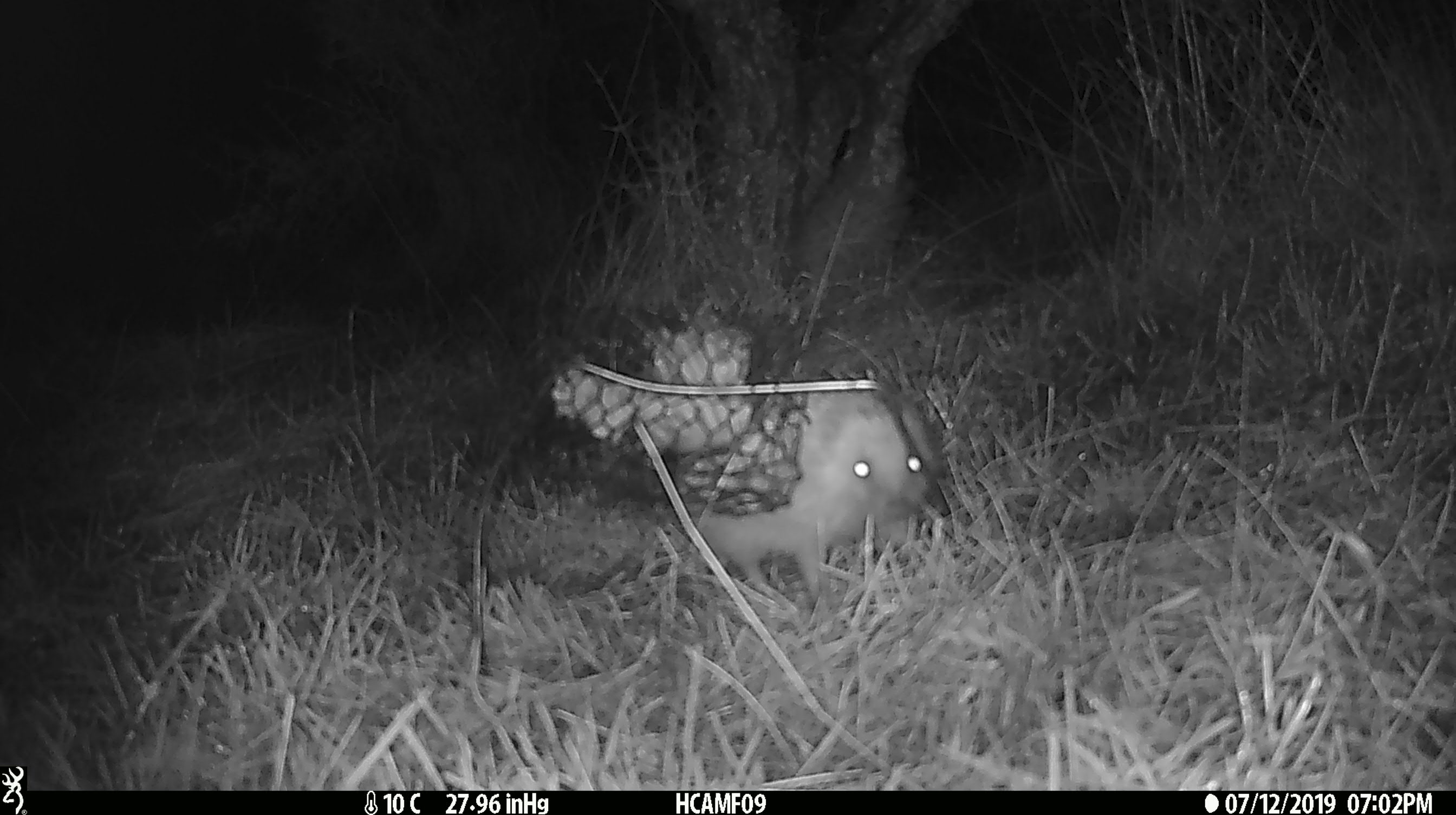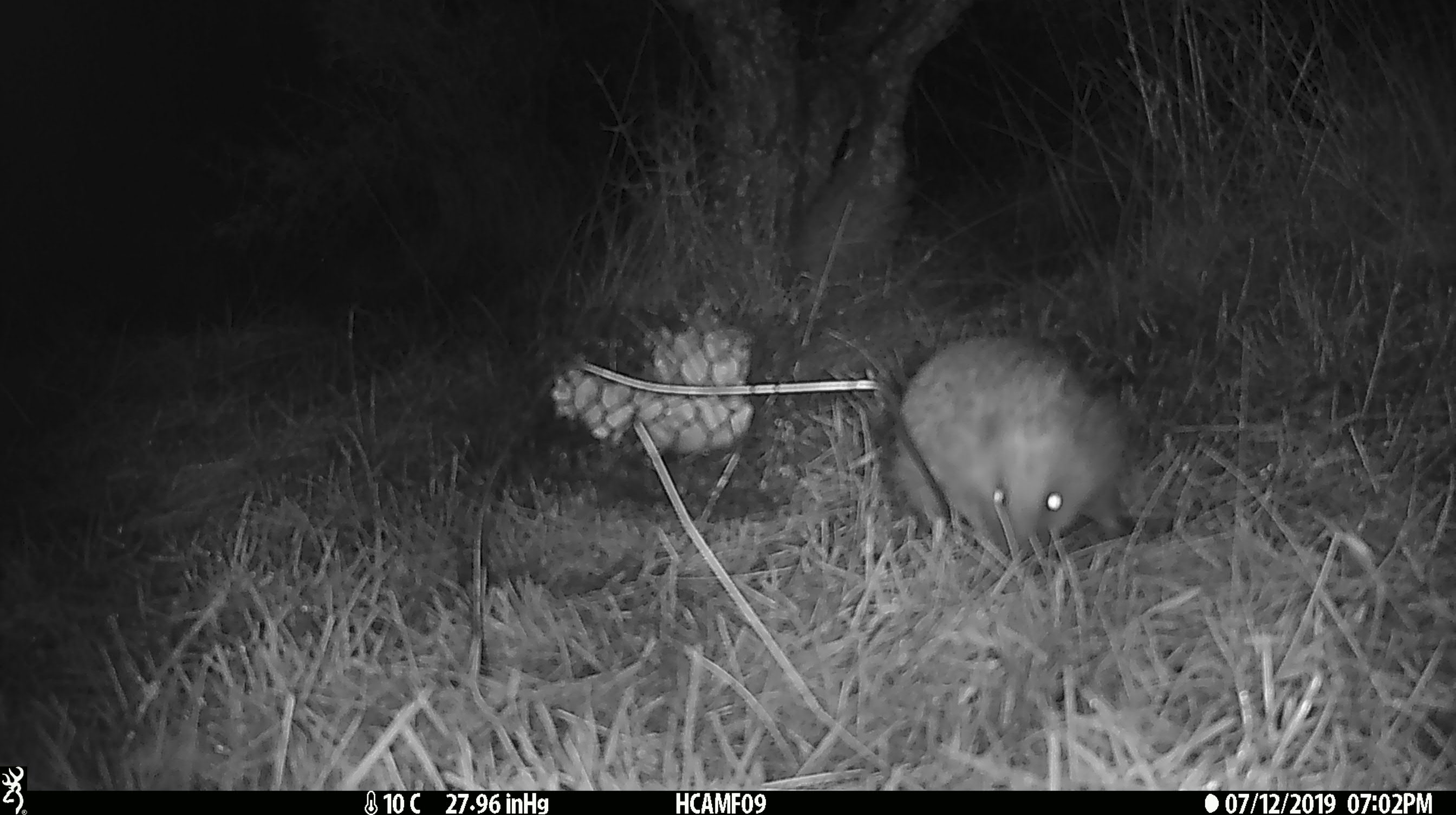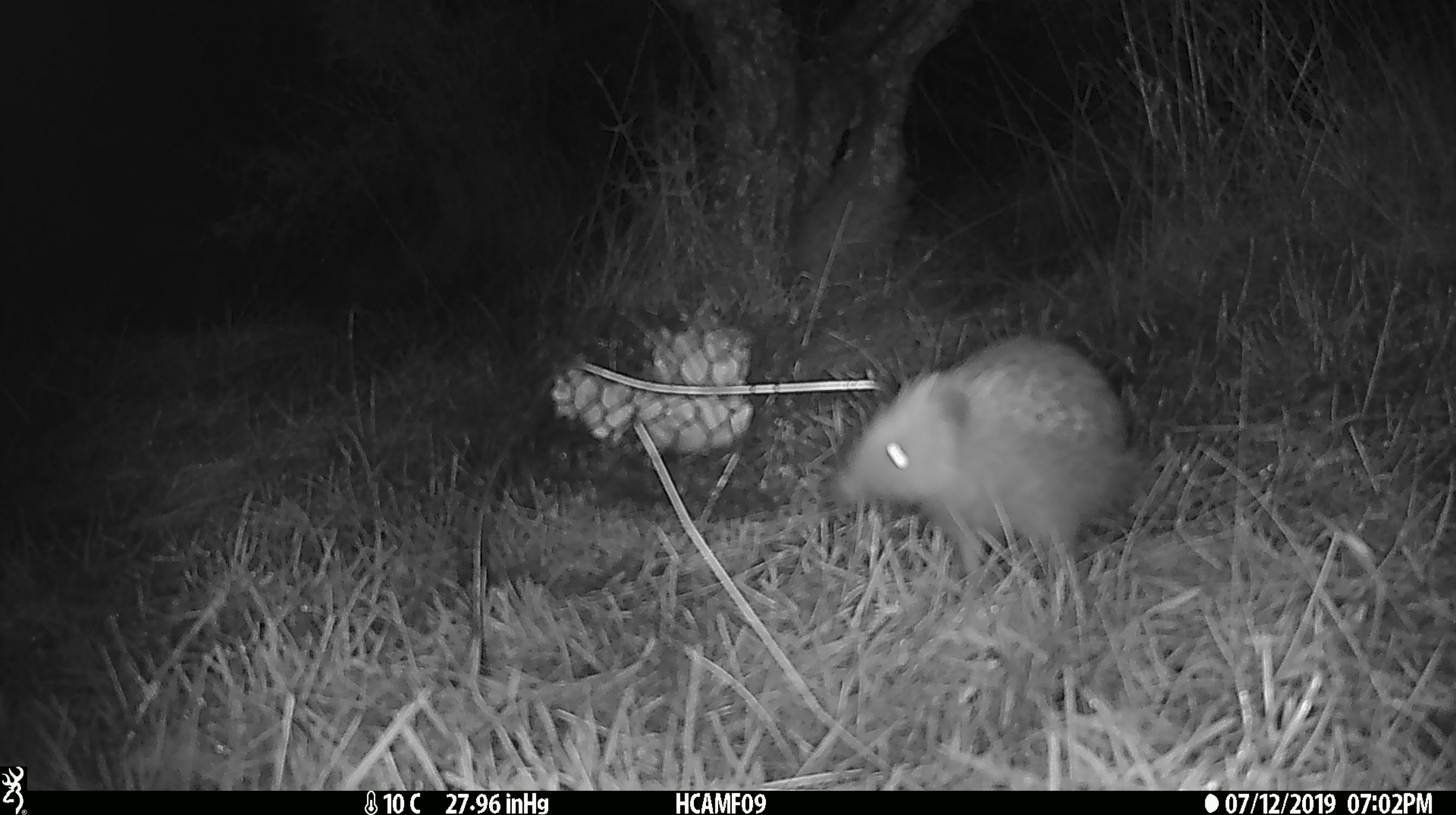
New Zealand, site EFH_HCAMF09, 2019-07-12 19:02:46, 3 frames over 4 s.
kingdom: Animalia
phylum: Chordata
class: Mammalia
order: Eulipotyphla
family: Erinaceidae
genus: Erinaceus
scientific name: Erinaceus europaeus europaeus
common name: european hedgehog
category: hedgehog